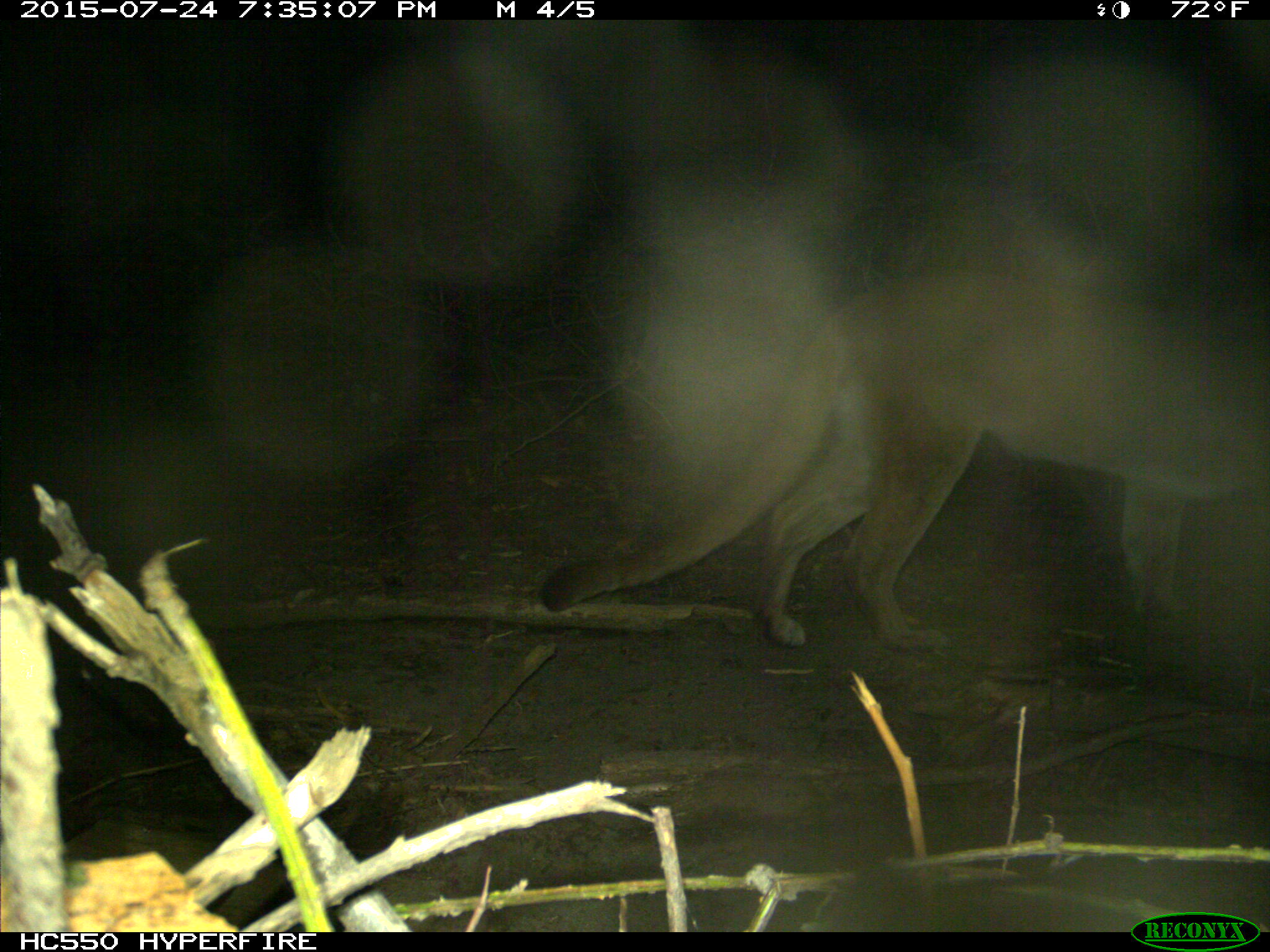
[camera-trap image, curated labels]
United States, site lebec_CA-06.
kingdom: Animalia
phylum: Chordata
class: Mammalia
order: Carnivora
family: Felidae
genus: Puma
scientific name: Puma concolor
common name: mountain lion